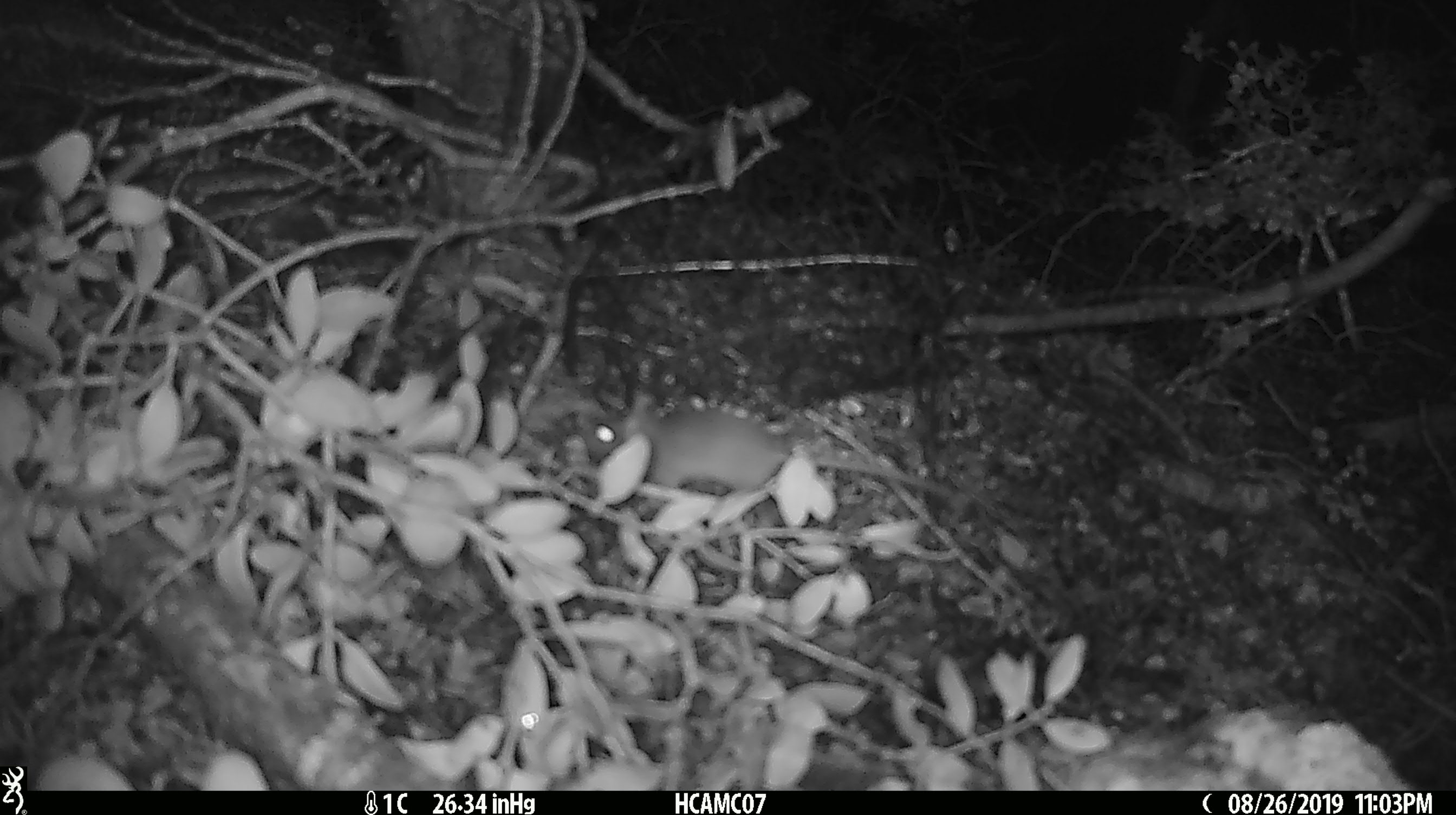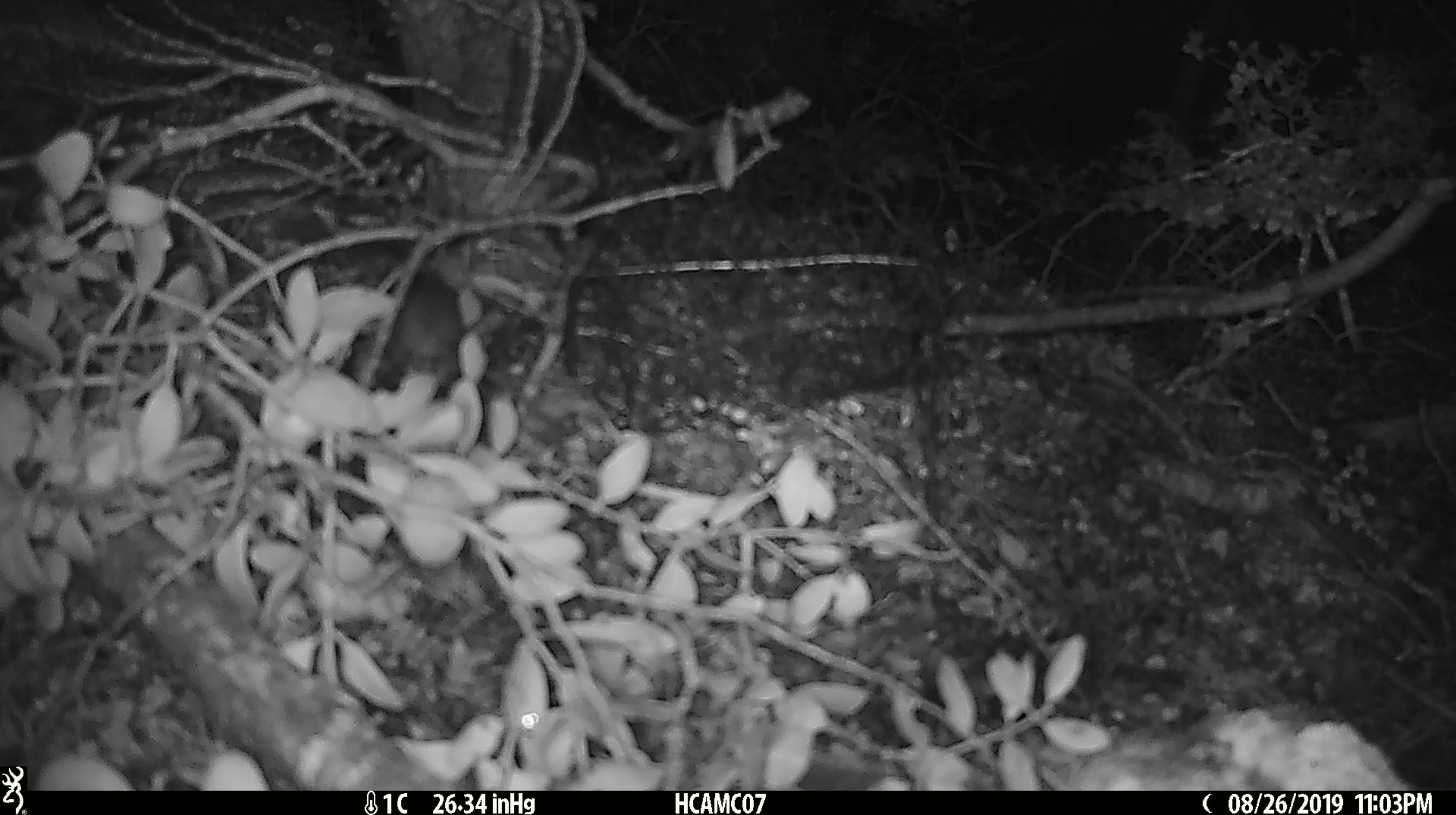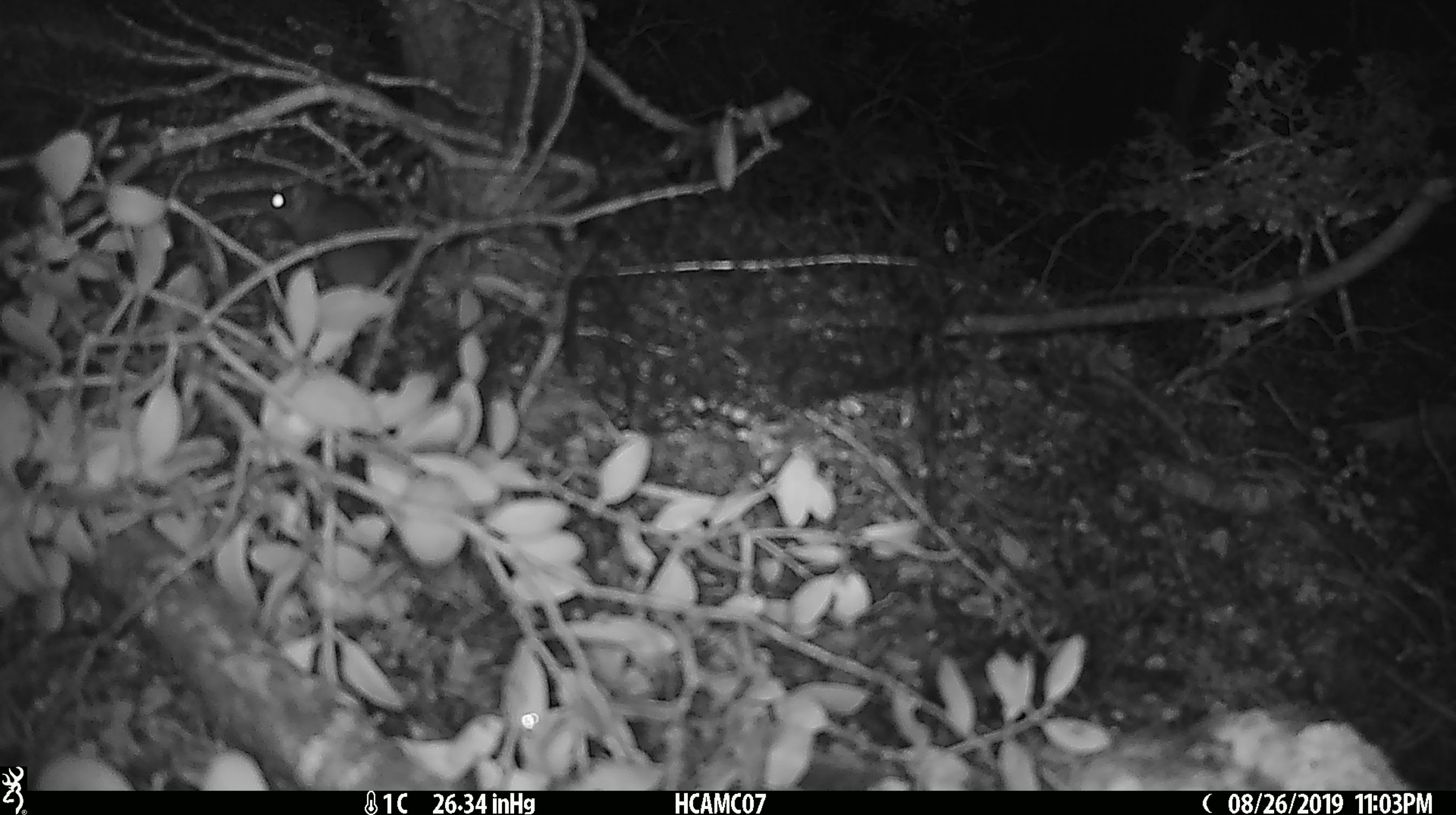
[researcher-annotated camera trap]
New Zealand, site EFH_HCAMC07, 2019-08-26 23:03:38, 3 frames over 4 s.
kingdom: Animalia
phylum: Chordata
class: Mammalia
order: Rodentia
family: Muridae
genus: Mus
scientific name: Mus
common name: mouse